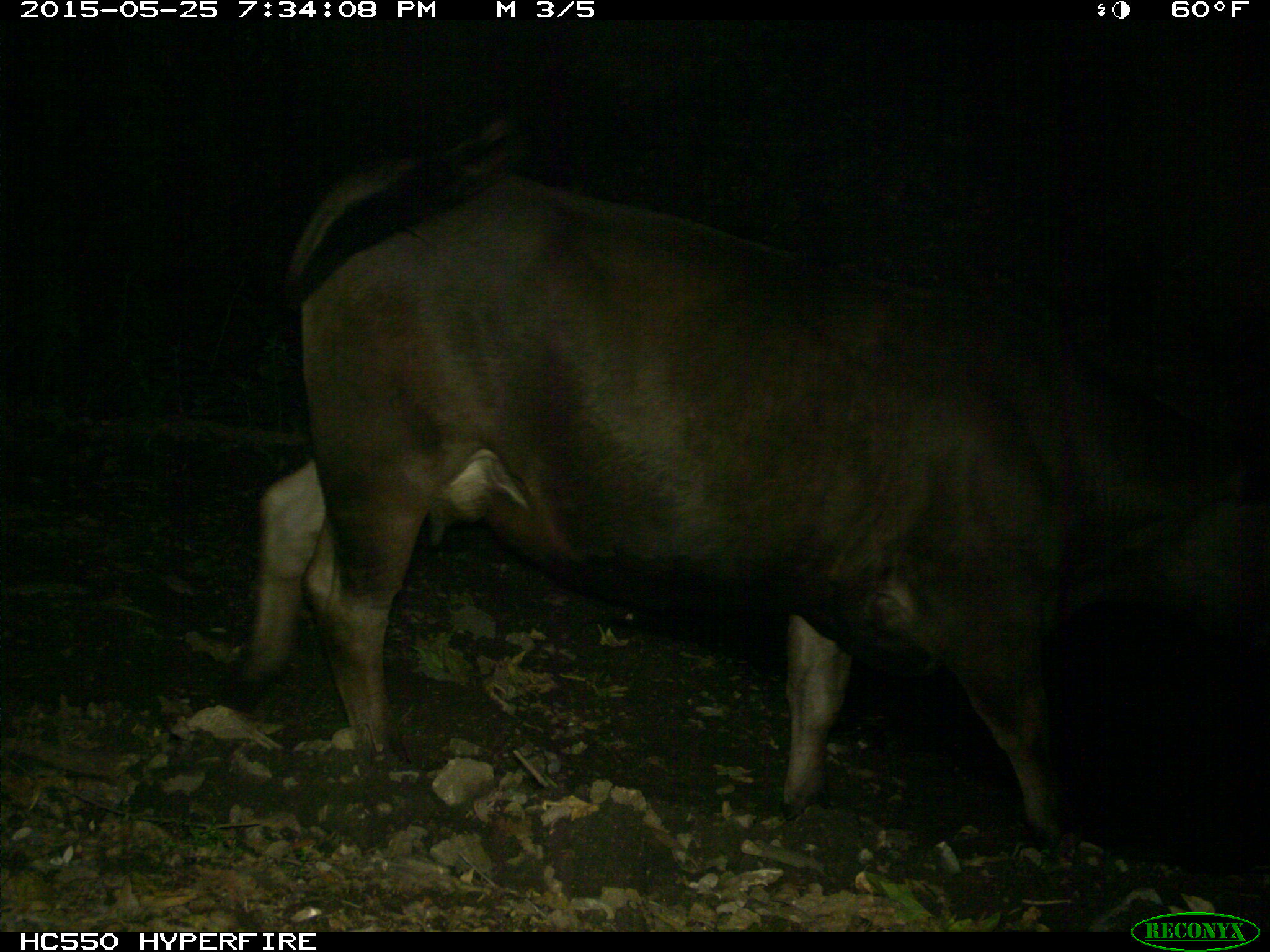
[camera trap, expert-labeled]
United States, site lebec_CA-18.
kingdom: Animalia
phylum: Chordata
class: Mammalia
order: Artiodactyla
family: Bovidae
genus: Bos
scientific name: Bos taurus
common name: domestic cow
Bos taurus (domestic cow).